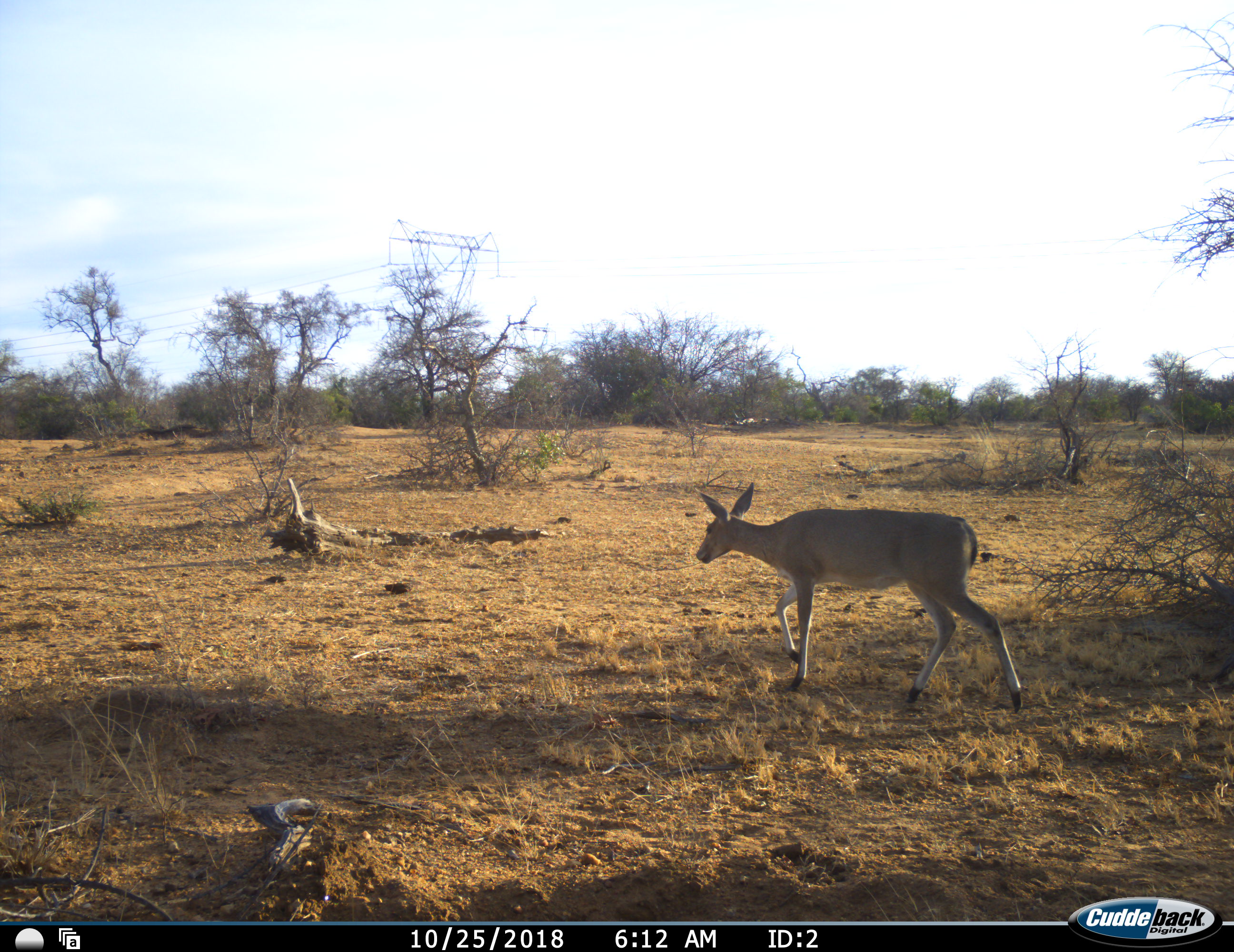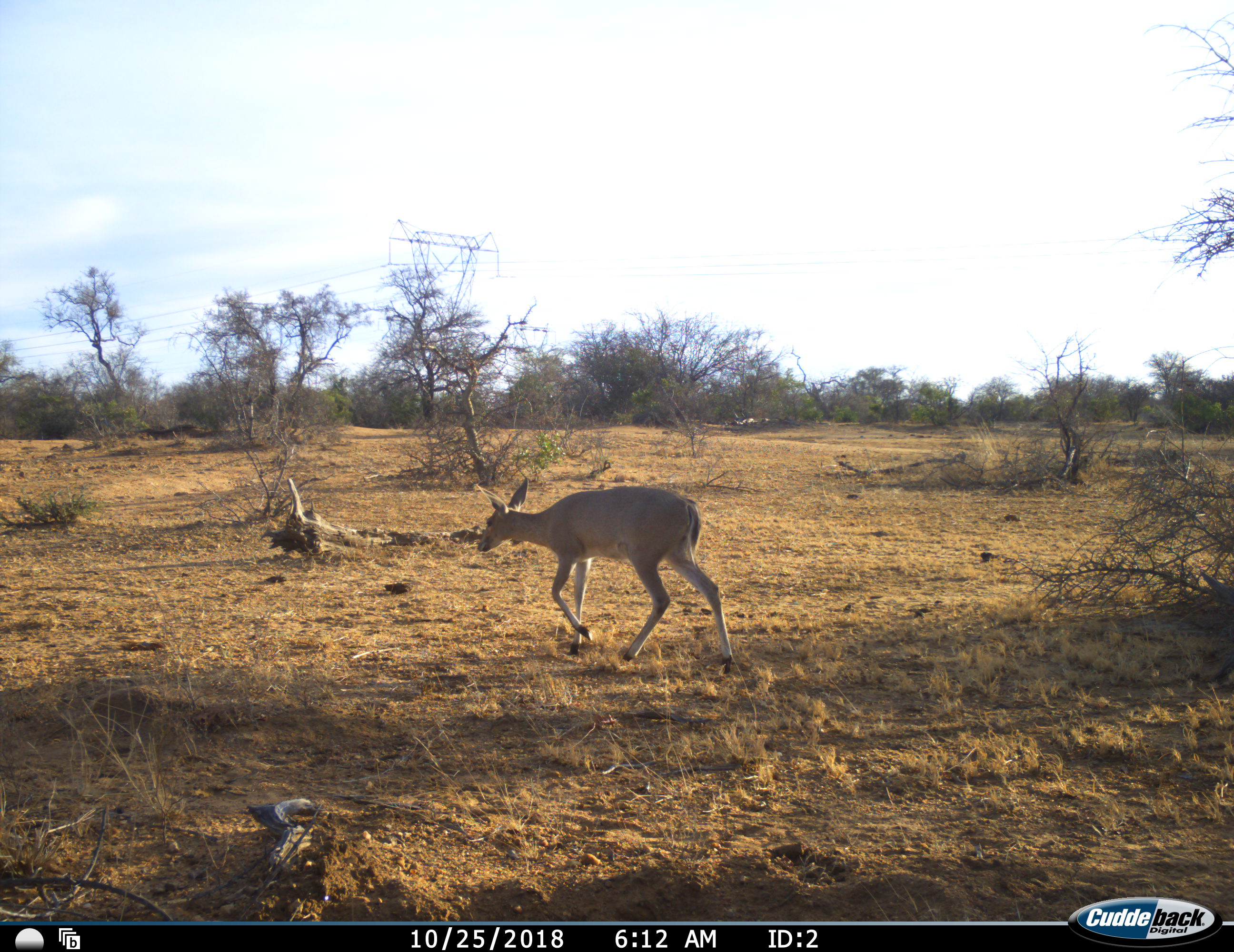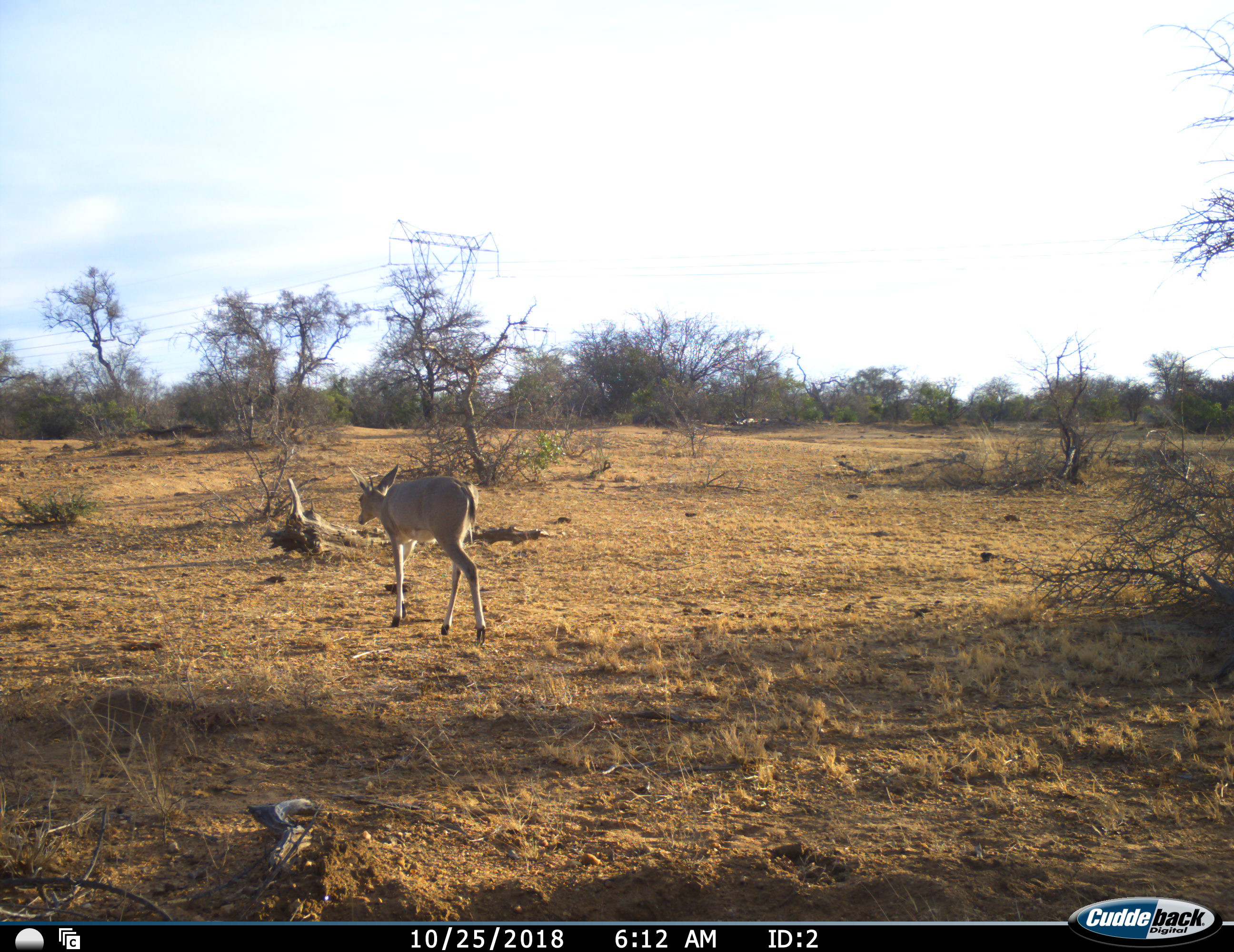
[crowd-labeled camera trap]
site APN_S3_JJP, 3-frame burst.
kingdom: Animalia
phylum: Chordata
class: Mammalia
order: Artiodactyla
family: Bovidae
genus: Aepyceros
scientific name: Aepyceros melampus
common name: impala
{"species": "impala (Aepyceros melampus)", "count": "1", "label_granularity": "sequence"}